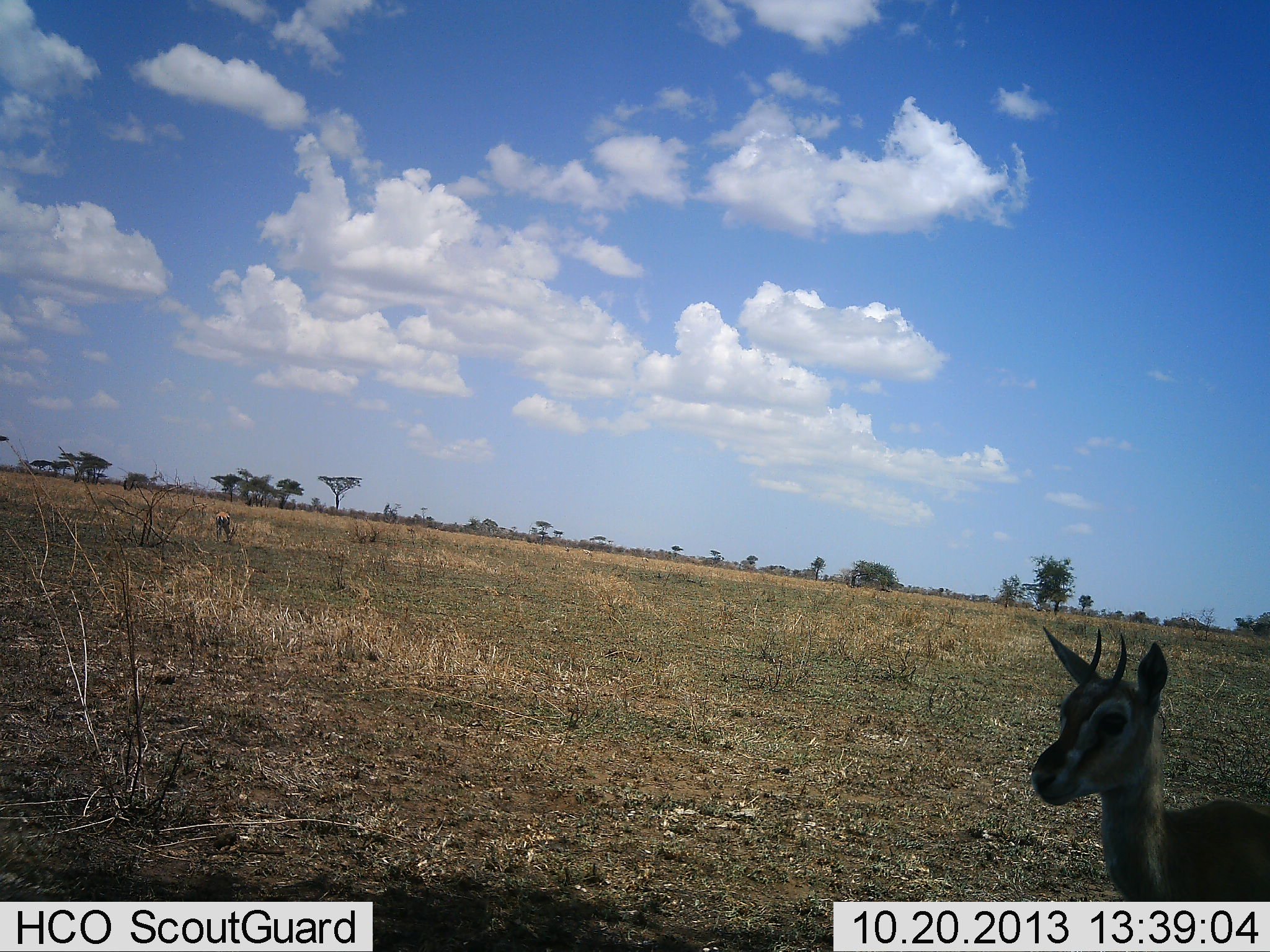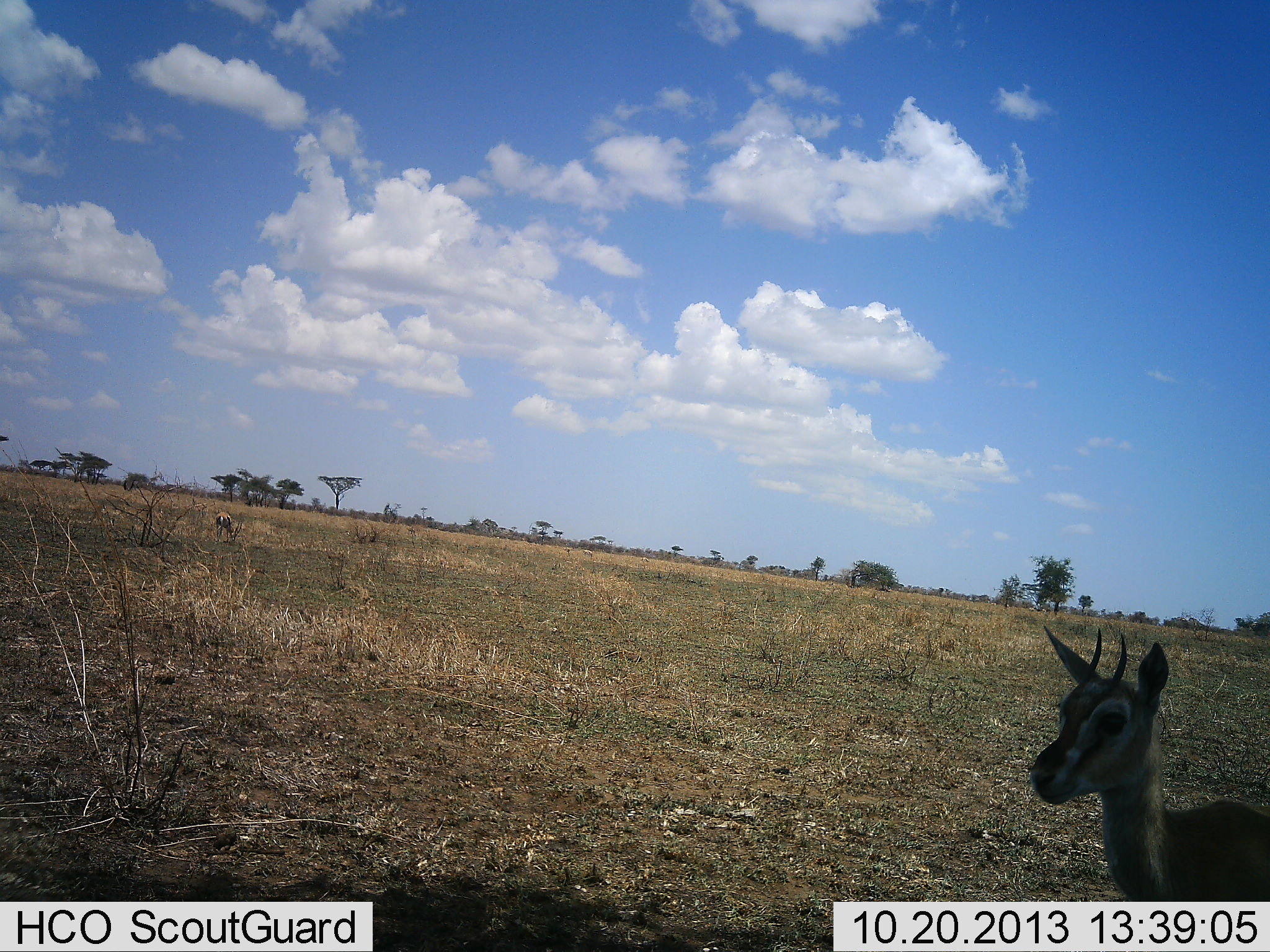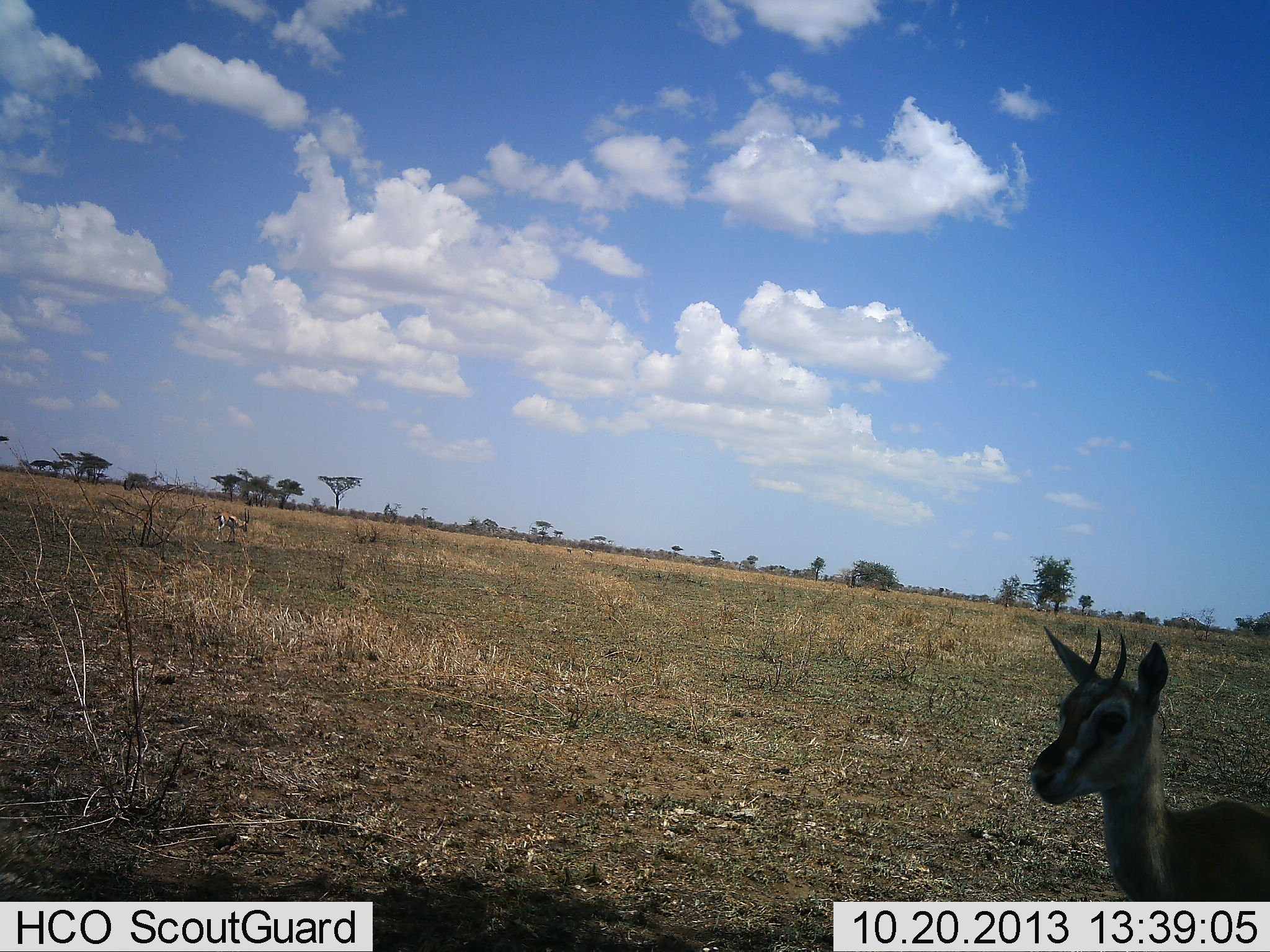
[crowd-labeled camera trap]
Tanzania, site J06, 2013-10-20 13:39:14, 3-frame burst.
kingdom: Animalia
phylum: Chordata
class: Mammalia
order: Artiodactyla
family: Bovidae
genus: Eudorcas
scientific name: Eudorcas thomsonii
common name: thomson's gazelle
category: gazellethomsons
Gazellethomsons (thomson's gazelle) (Eudorcas thomsonii), count 2. Behavior (volunteer vote fractions): standing 93%, resting 3%, moving 10%, interacting 0%. Young present (vote fraction): 7%. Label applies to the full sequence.